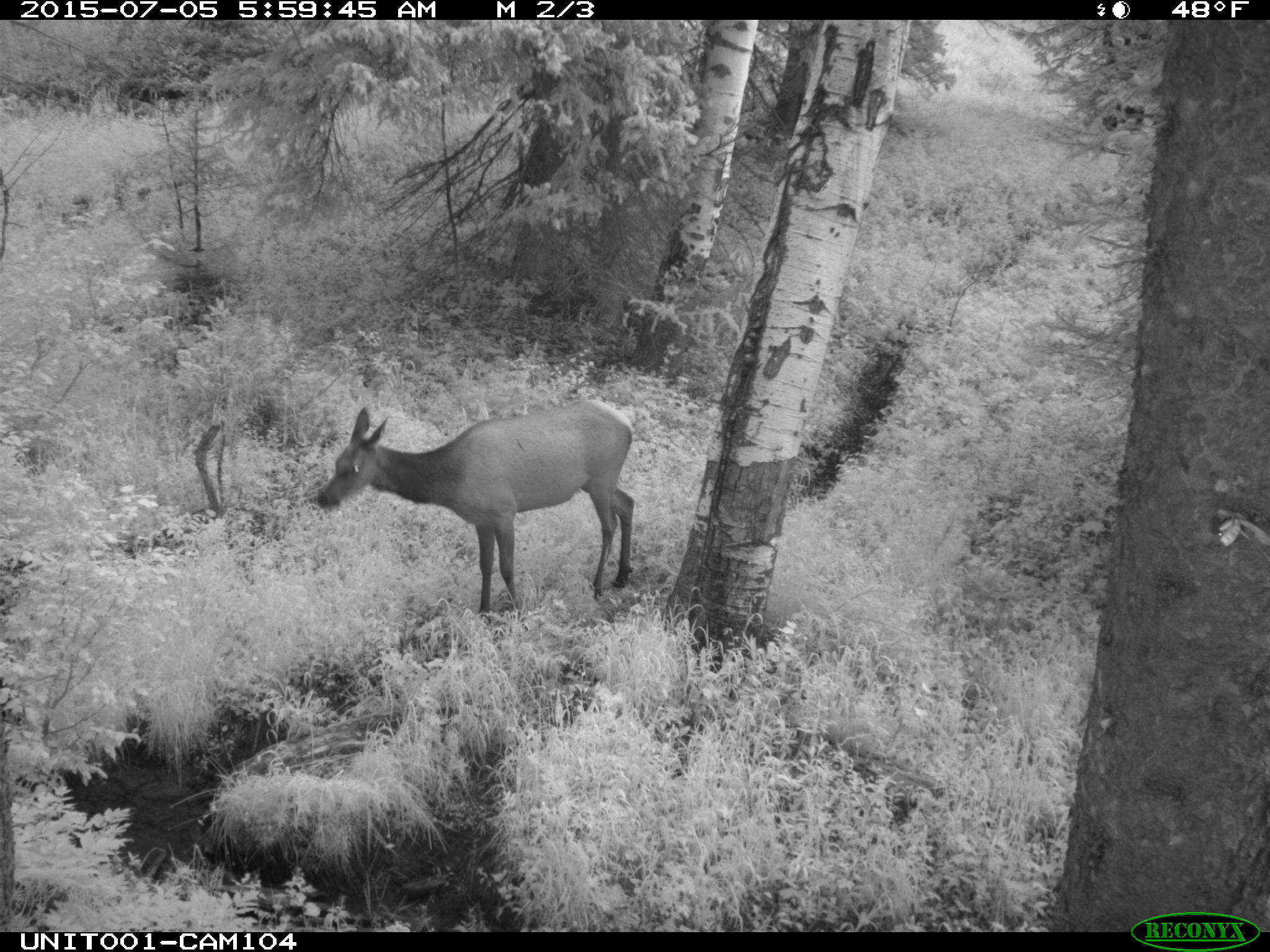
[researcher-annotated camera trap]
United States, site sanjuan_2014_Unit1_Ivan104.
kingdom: Animalia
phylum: Chordata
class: Mammalia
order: Artiodactyla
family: Cervidae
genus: Cervus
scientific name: Cervus elaphus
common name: red deer